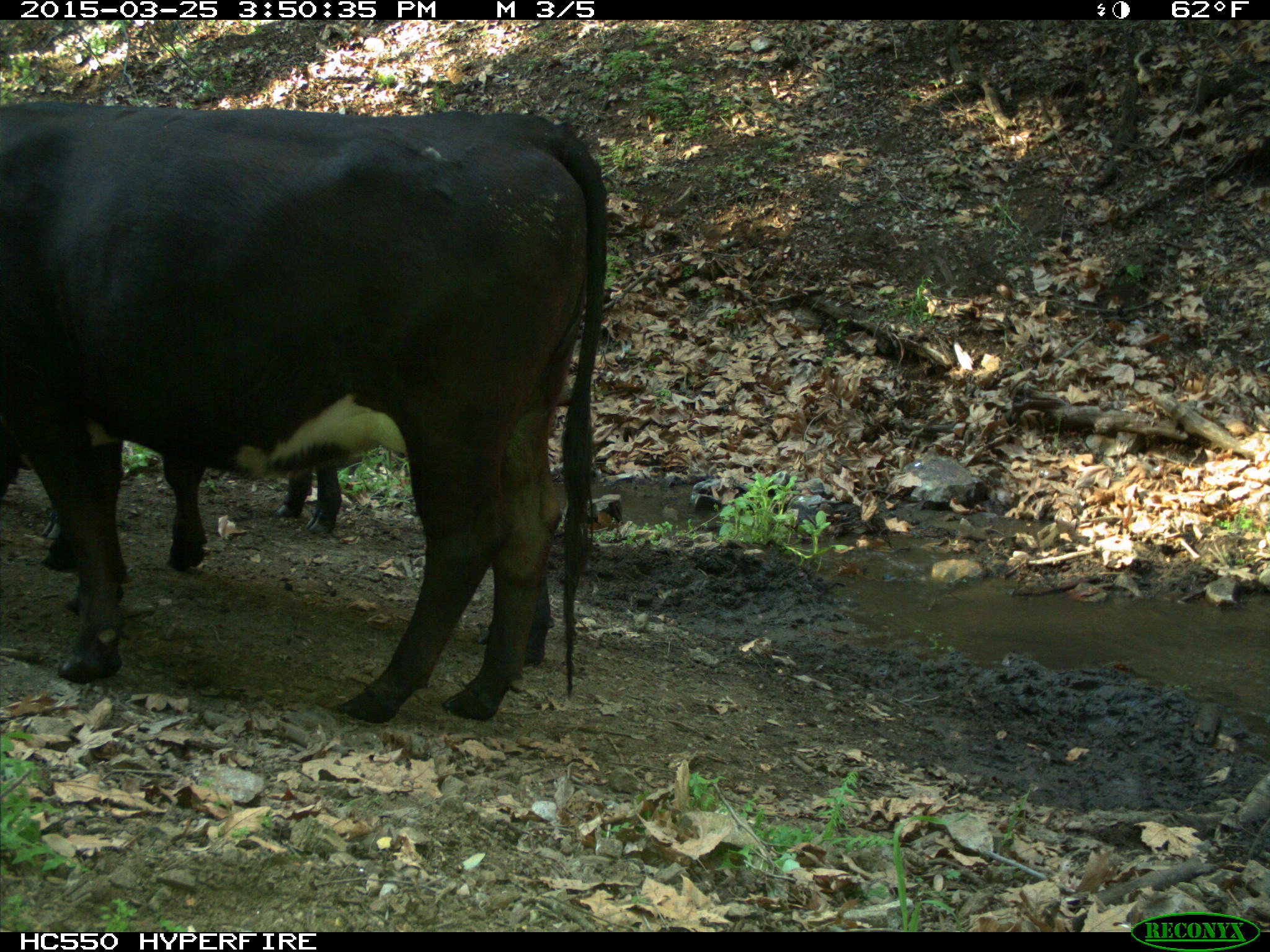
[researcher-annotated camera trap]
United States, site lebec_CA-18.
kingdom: Animalia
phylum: Chordata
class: Mammalia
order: Artiodactyla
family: Bovidae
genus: Bos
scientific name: Bos taurus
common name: domestic cow